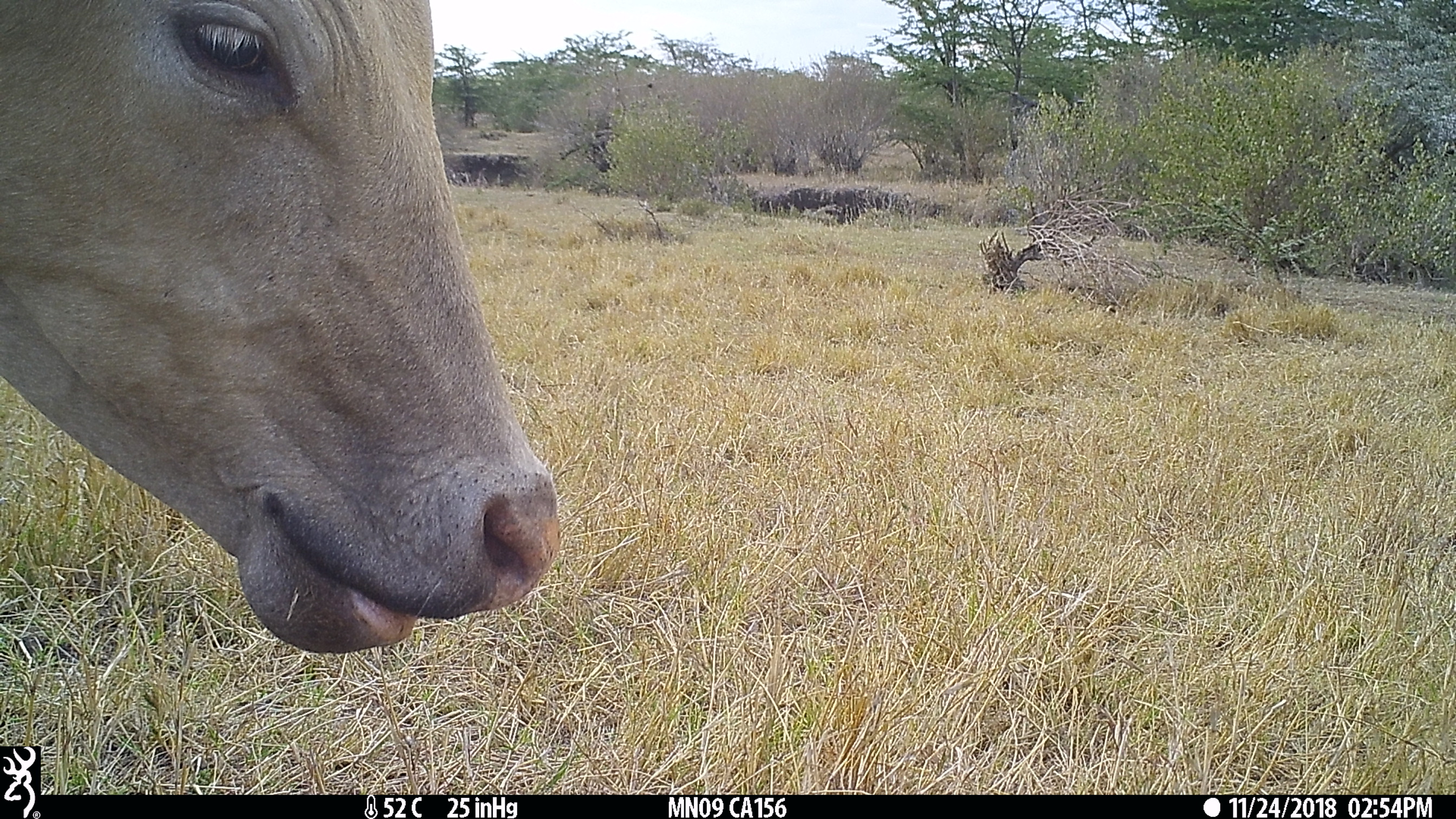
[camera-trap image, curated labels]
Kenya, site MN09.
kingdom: Animalia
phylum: Chordata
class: Mammalia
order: Artiodactyla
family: Bovidae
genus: Bos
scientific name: Bos taurus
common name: cattle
Cattle (Bos taurus).